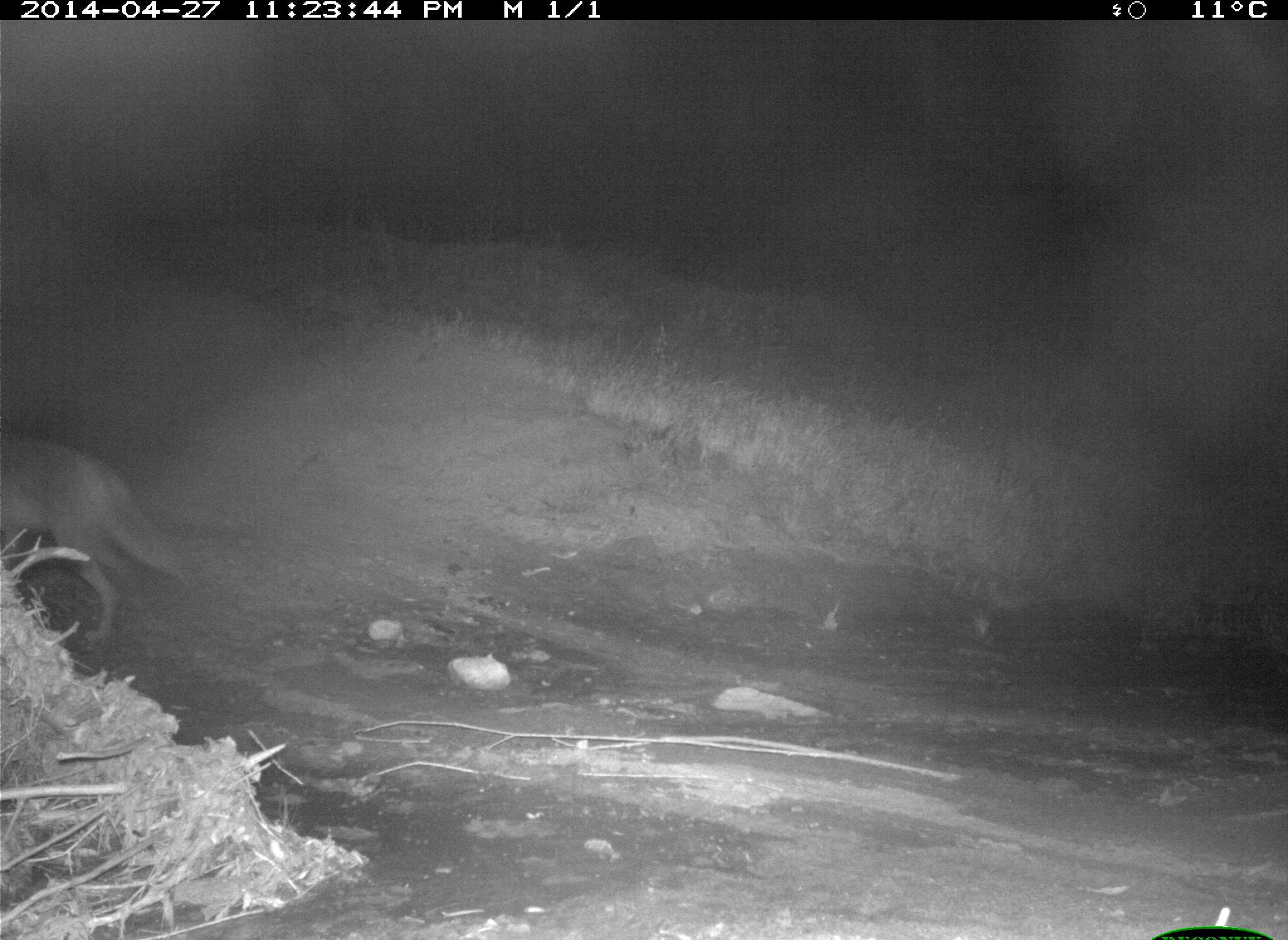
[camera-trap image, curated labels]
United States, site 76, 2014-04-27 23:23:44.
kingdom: Animalia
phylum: Chordata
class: Mammalia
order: Carnivora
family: Canidae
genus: Canis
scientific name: Canis latrans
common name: coyote